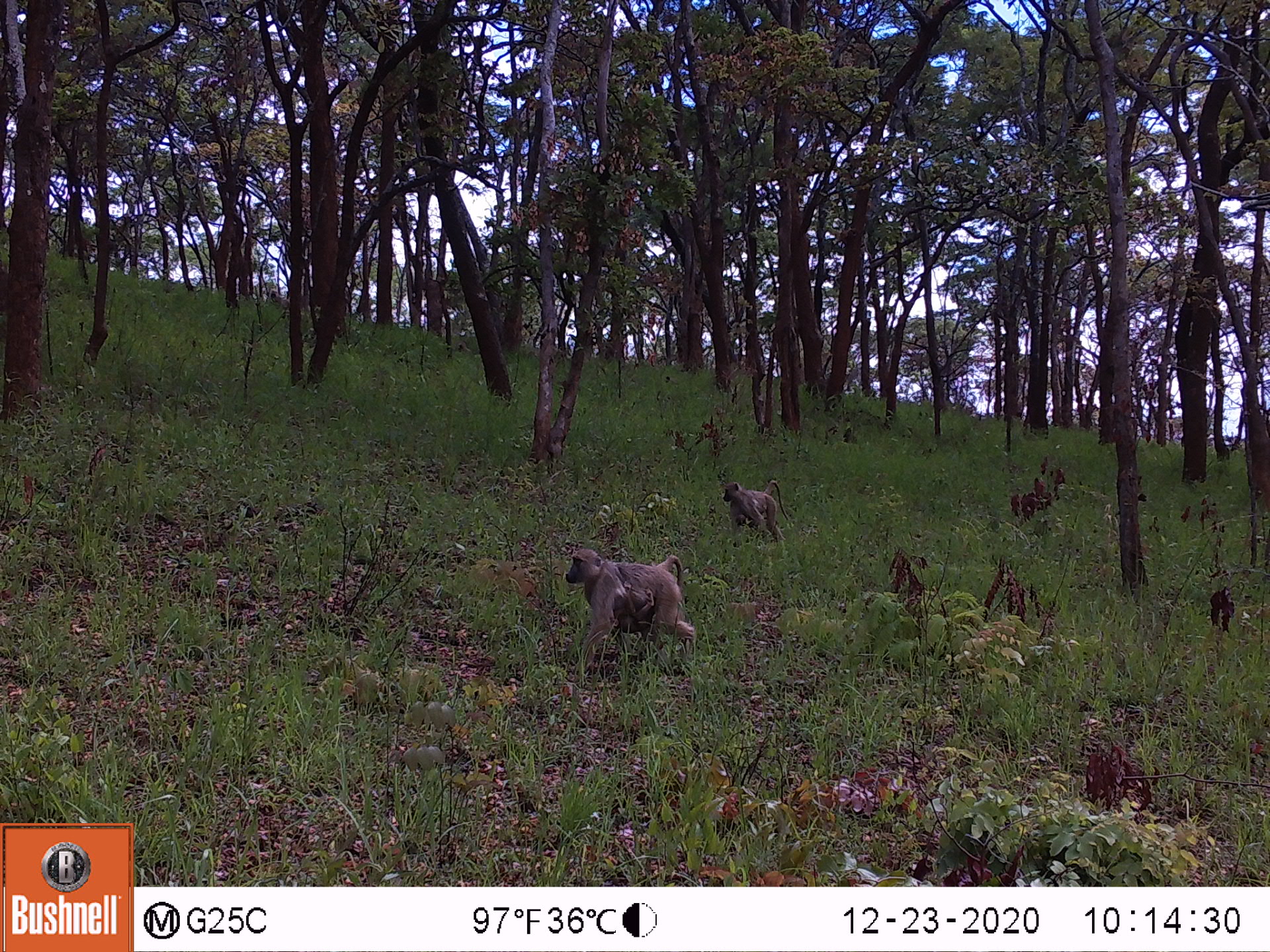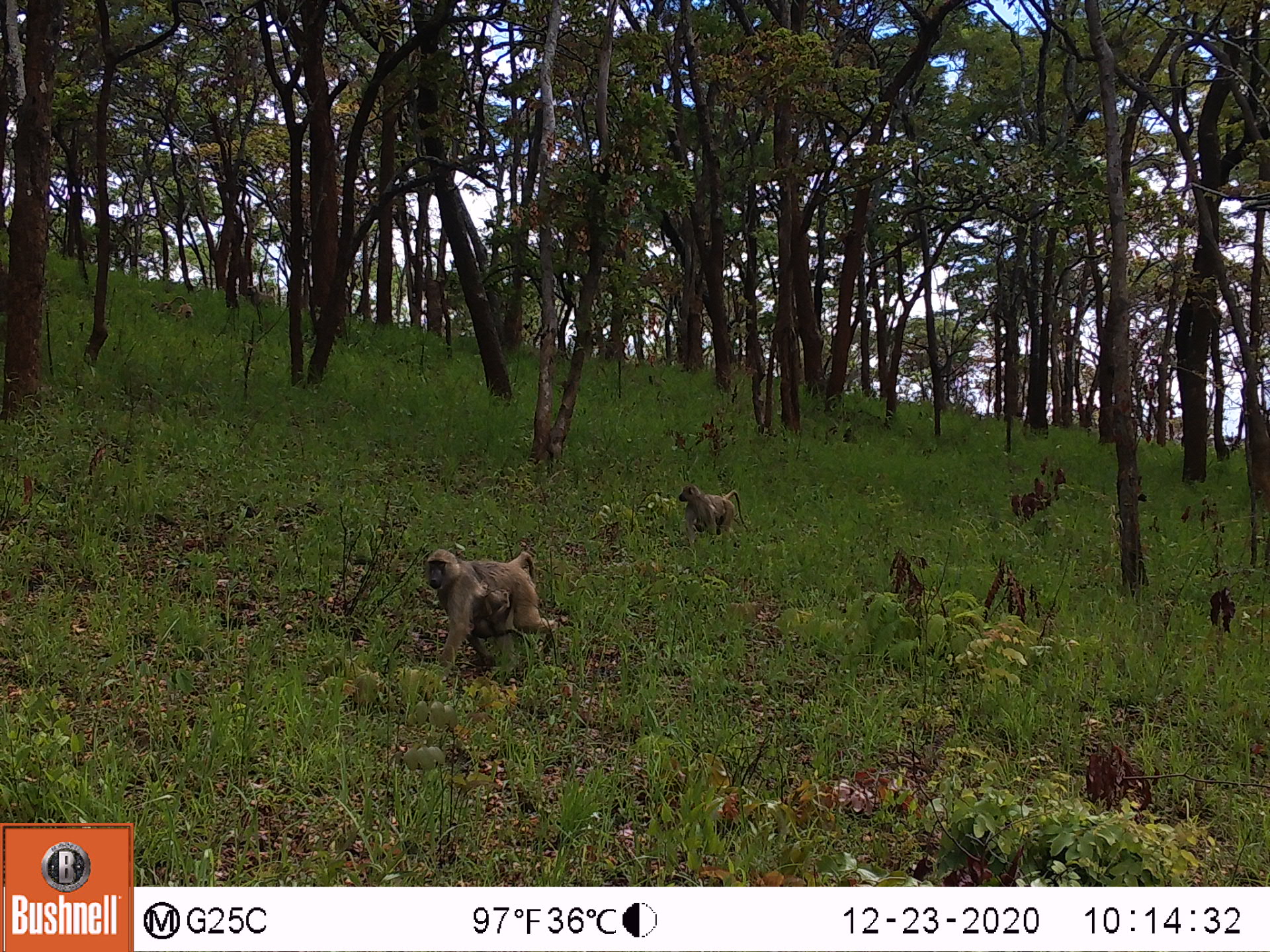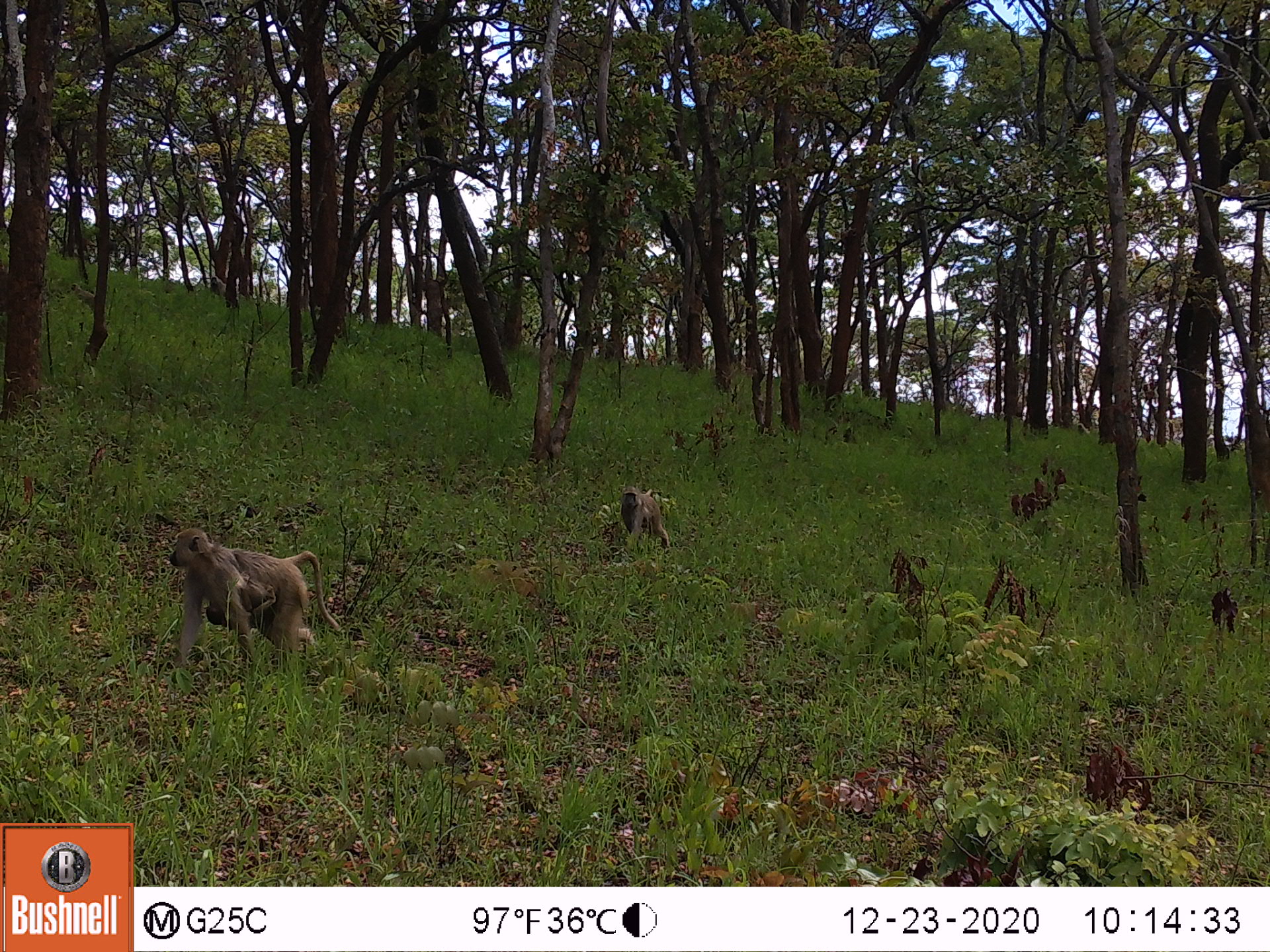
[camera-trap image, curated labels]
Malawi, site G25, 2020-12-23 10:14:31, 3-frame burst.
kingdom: Animalia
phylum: Chordata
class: Mammalia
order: Primates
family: Cercopithecidae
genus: Papio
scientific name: Papio cynocephalus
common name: yellow baboon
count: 3